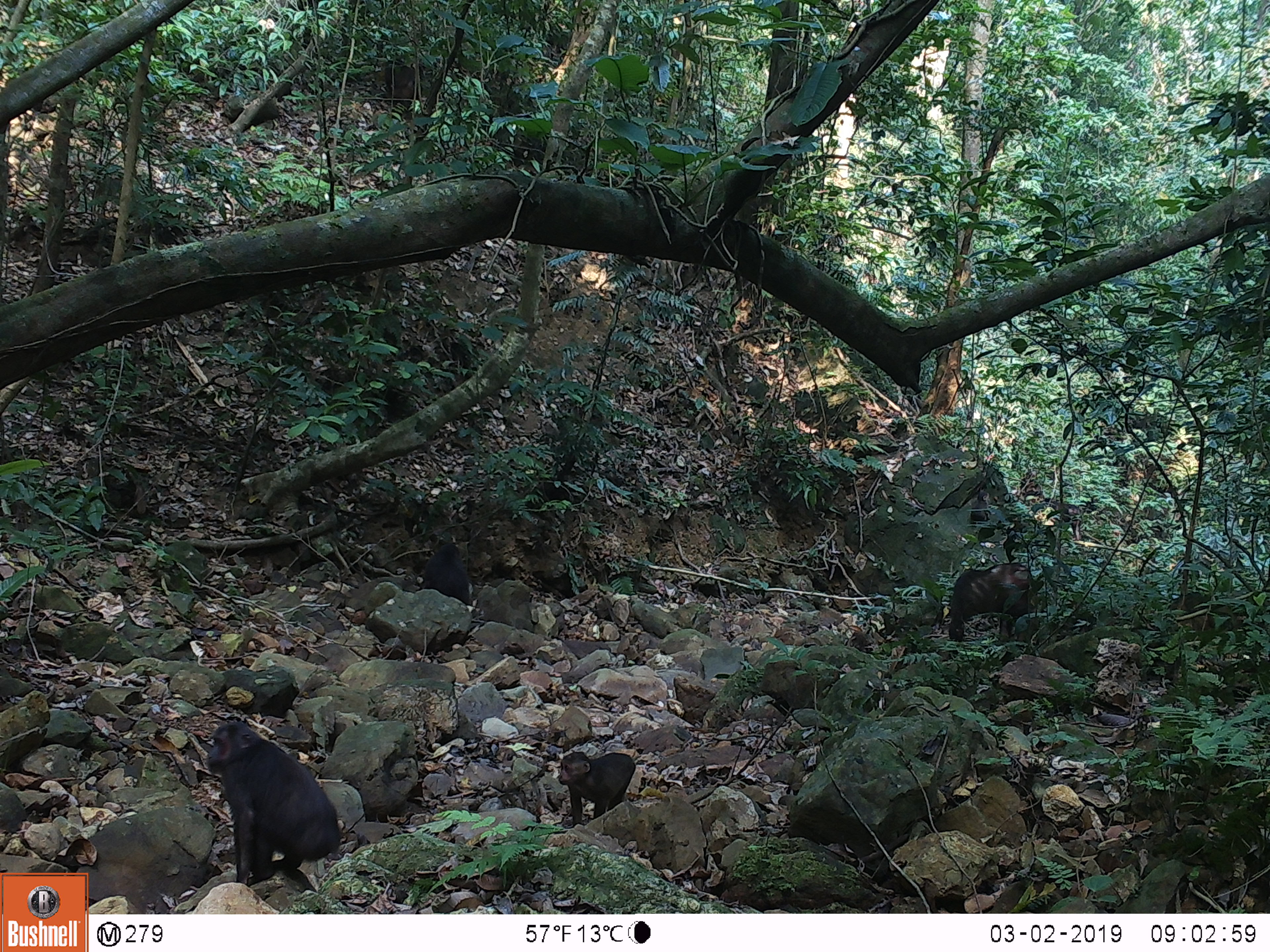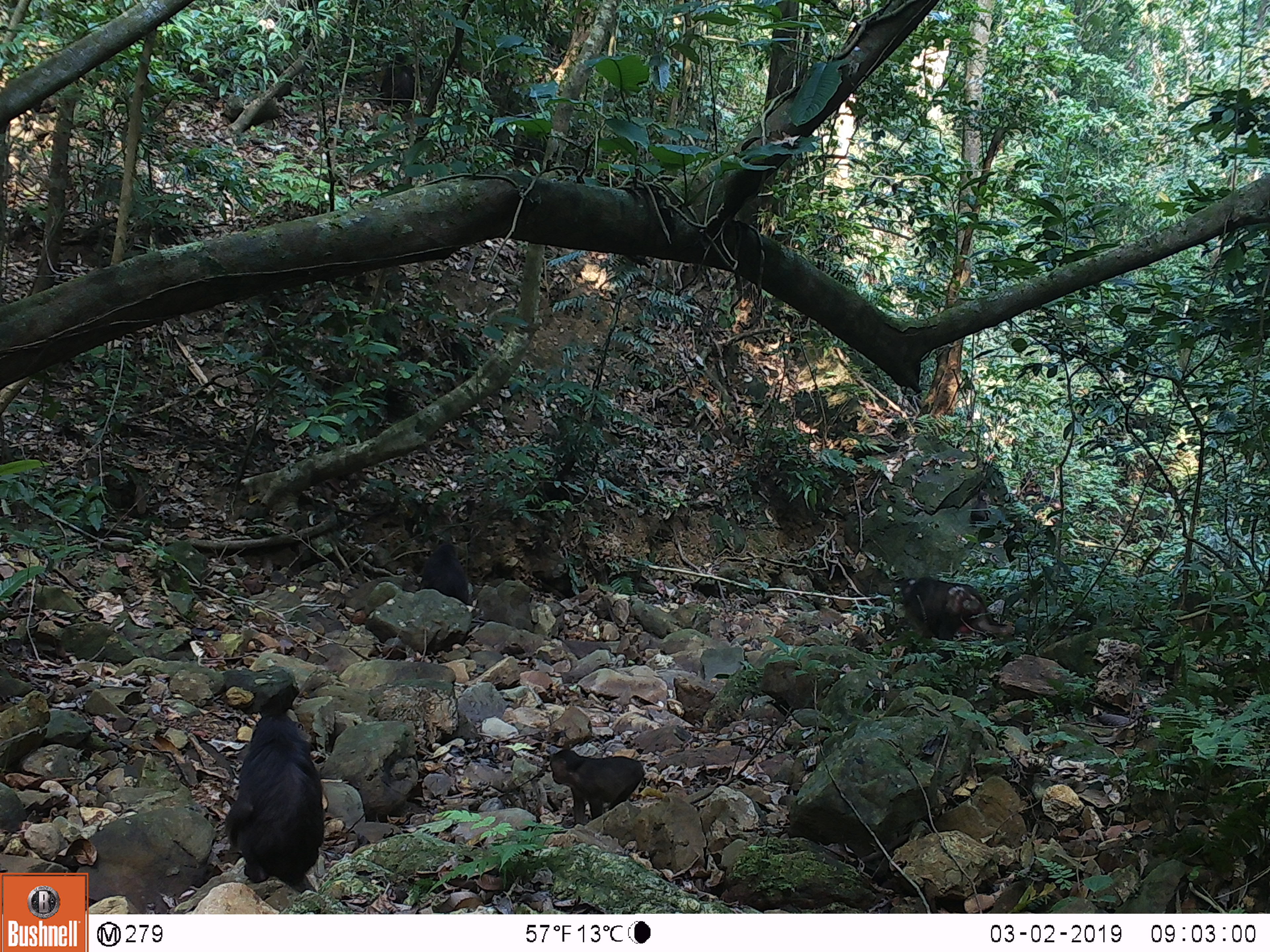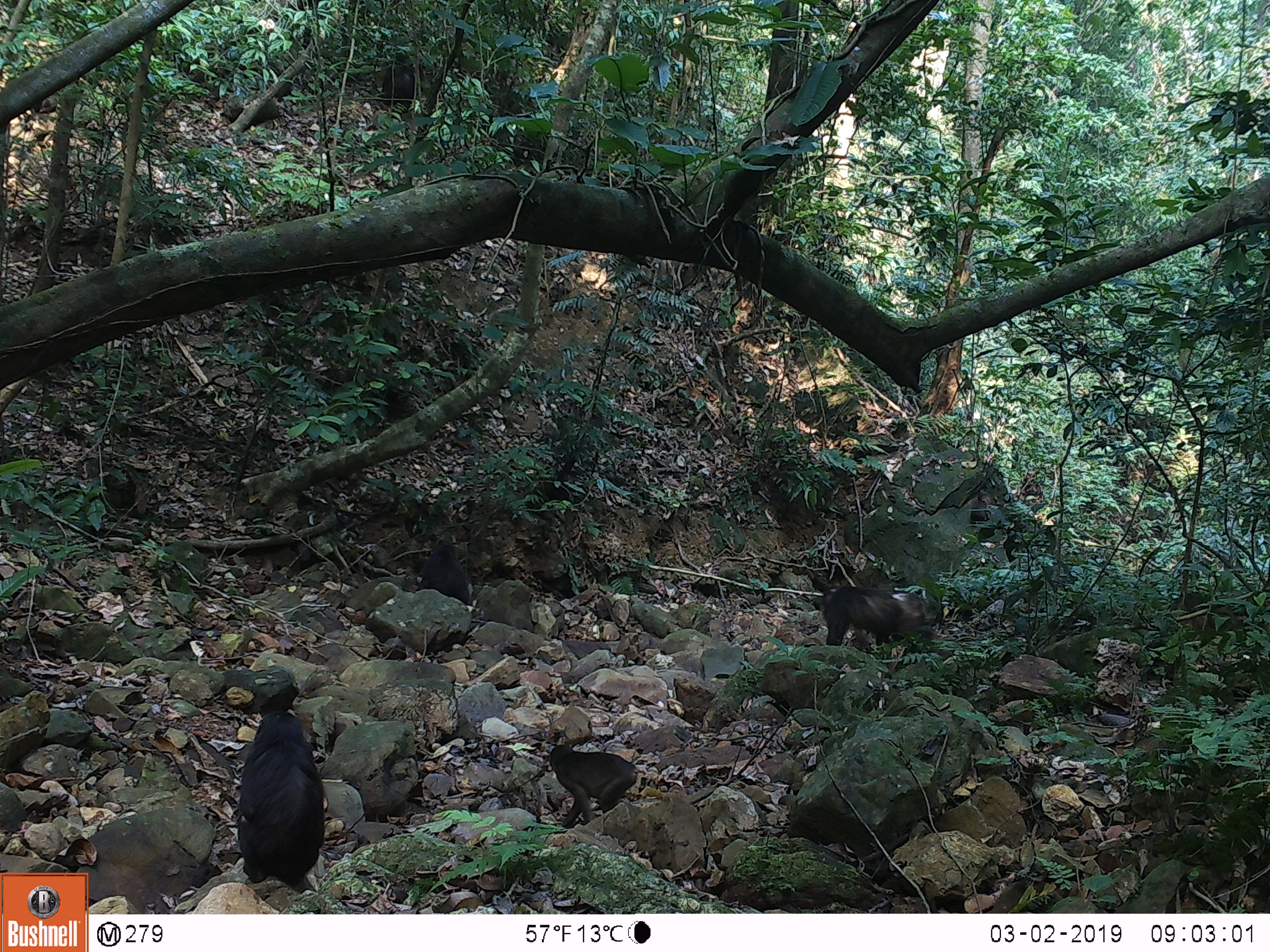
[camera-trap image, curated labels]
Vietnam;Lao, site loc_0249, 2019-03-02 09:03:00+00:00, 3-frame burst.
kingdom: Animalia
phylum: Chordata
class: Mammalia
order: Primates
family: Cercopithecidae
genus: Macaca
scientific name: Macaca arctoides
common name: stump-tailed macaque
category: stump tailed macaque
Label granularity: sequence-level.